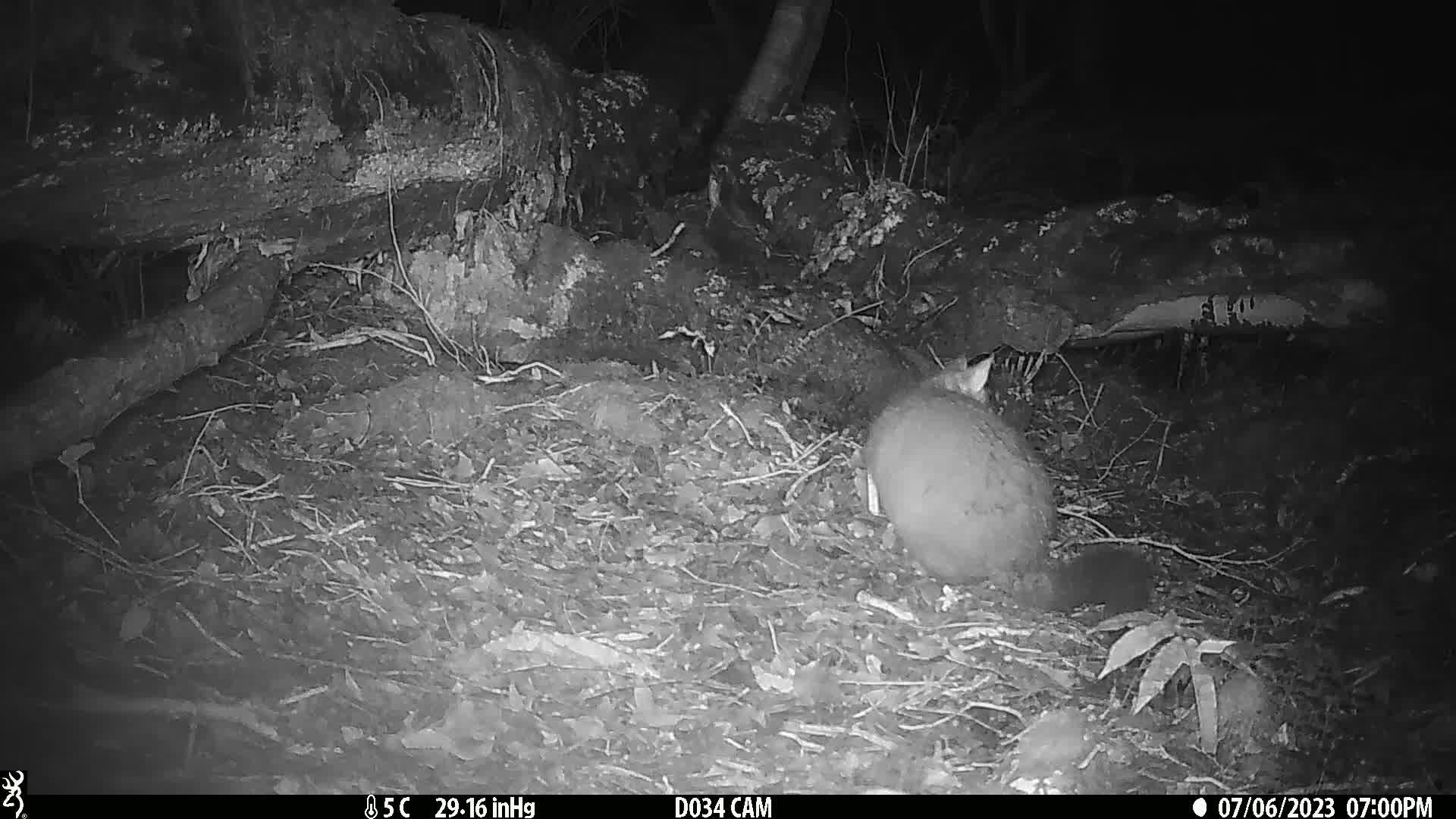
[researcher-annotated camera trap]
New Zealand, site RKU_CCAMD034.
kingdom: Animalia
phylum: Chordata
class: Mammalia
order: Diprotodontia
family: Phalangeridae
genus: Trichosurus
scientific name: Trichosurus vulpecula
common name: common brushtail possum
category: possum